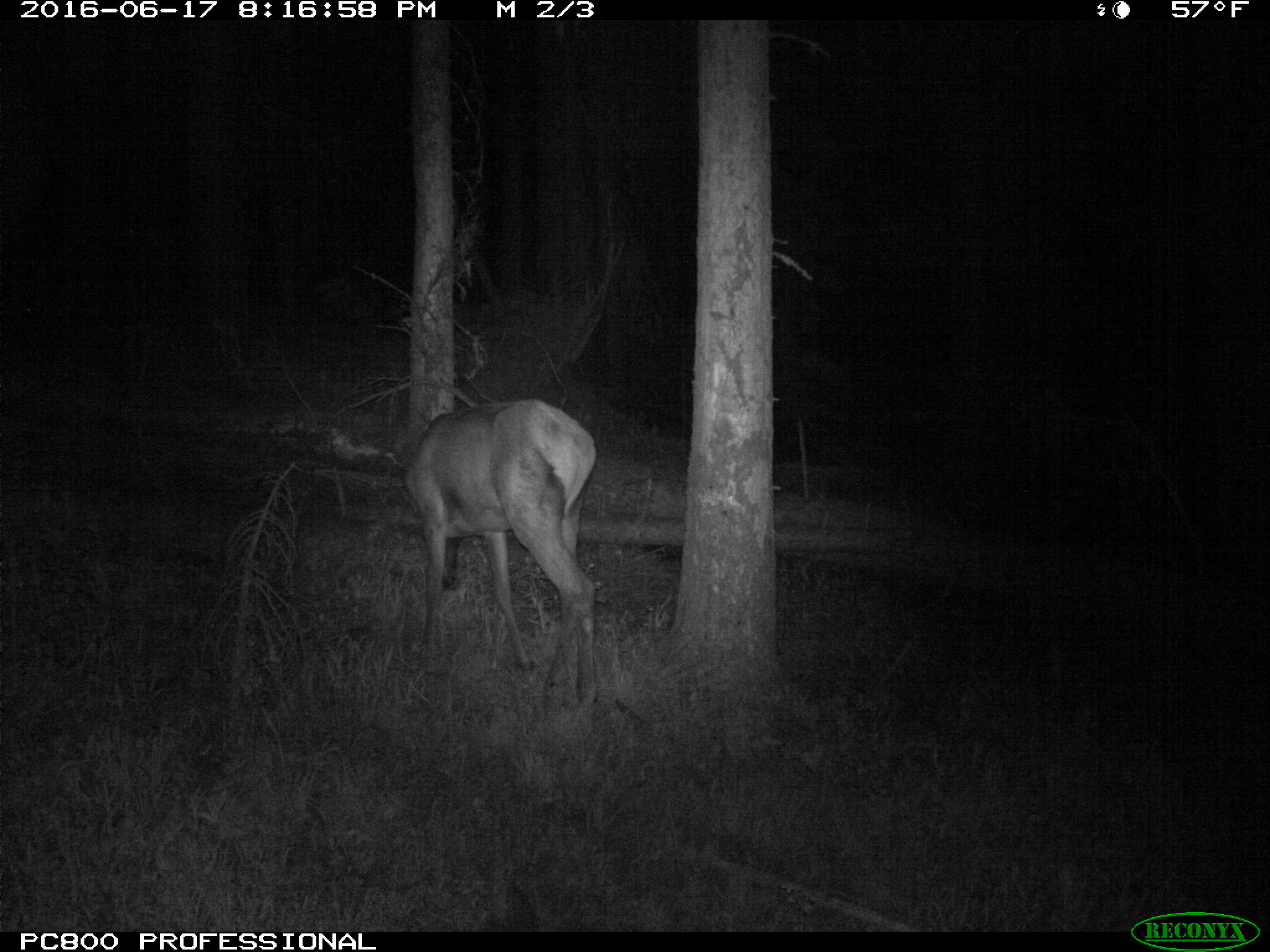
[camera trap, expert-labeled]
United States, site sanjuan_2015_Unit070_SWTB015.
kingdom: Animalia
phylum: Chordata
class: Mammalia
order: Artiodactyla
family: Cervidae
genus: Cervus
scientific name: Cervus elaphus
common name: red deer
Cervus elaphus (red deer).